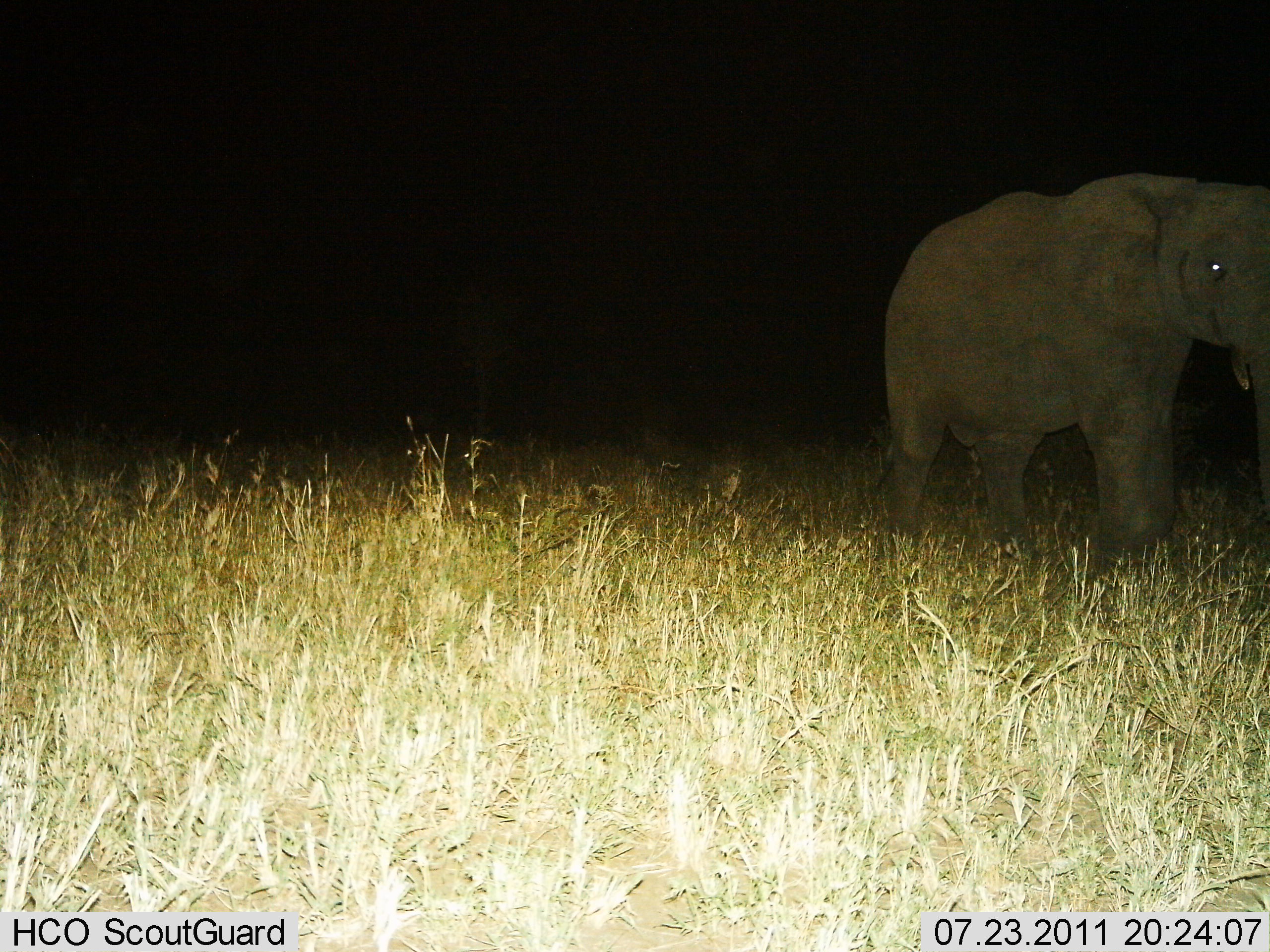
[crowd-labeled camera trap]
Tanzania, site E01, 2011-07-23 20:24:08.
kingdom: Animalia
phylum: Chordata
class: Mammalia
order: Proboscidea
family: Elephantidae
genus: Loxodonta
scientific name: Loxodonta africana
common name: african bush elephant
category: elephant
Elephant (african bush elephant) (Loxodonta africana), count 1. Behavior (volunteer vote fractions): standing 50%, resting 0%, moving 50%, interacting 0%. Young present (vote fraction): 8%. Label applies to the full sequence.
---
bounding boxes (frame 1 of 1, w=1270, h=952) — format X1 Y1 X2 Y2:
animal: 879 171 1270 580